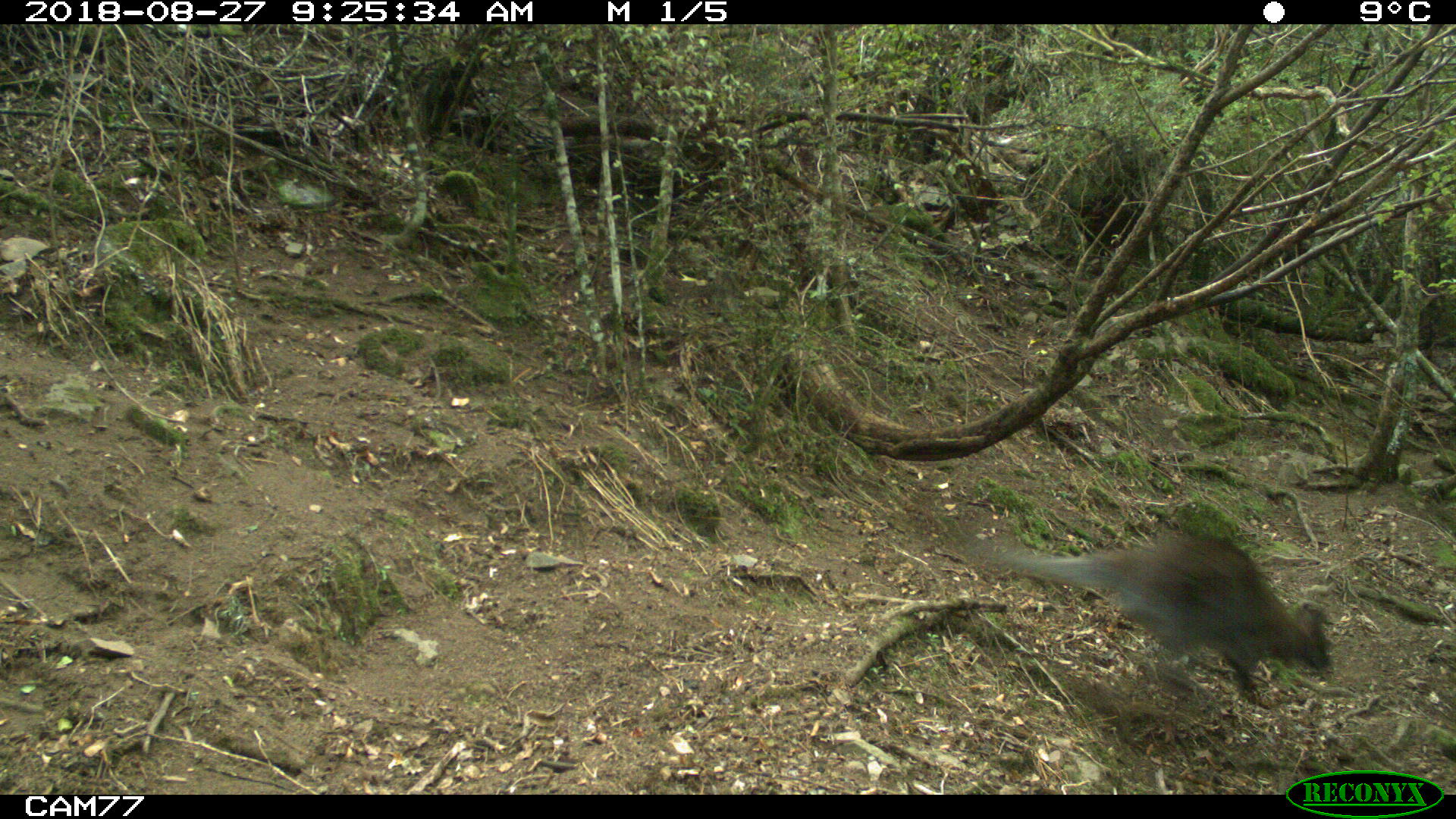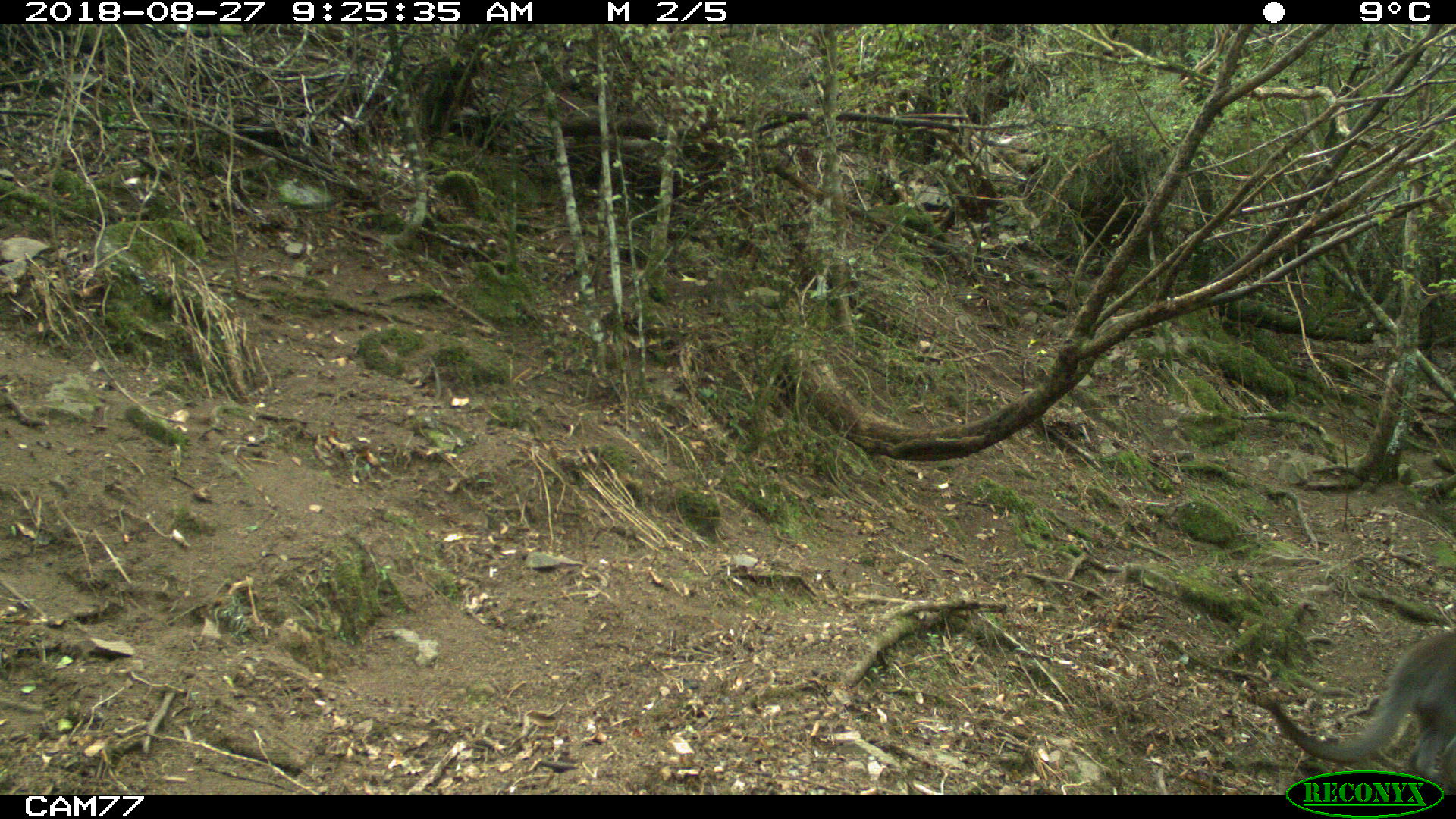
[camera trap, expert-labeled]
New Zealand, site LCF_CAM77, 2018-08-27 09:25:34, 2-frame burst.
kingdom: Animalia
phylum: Chordata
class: Mammalia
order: Diprotodontia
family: Macropodidae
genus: Notamacropus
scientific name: Notamacropus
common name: wallaby